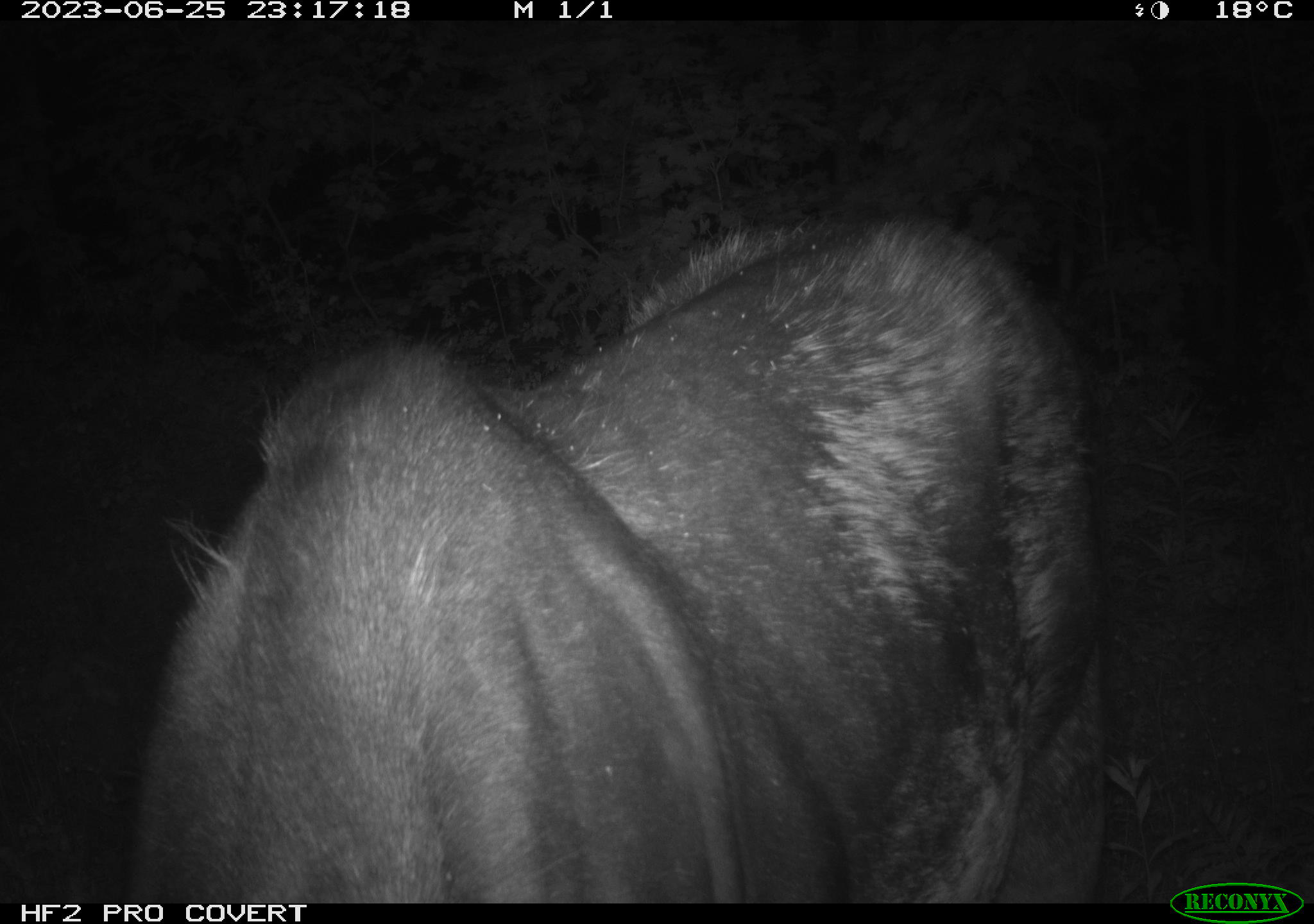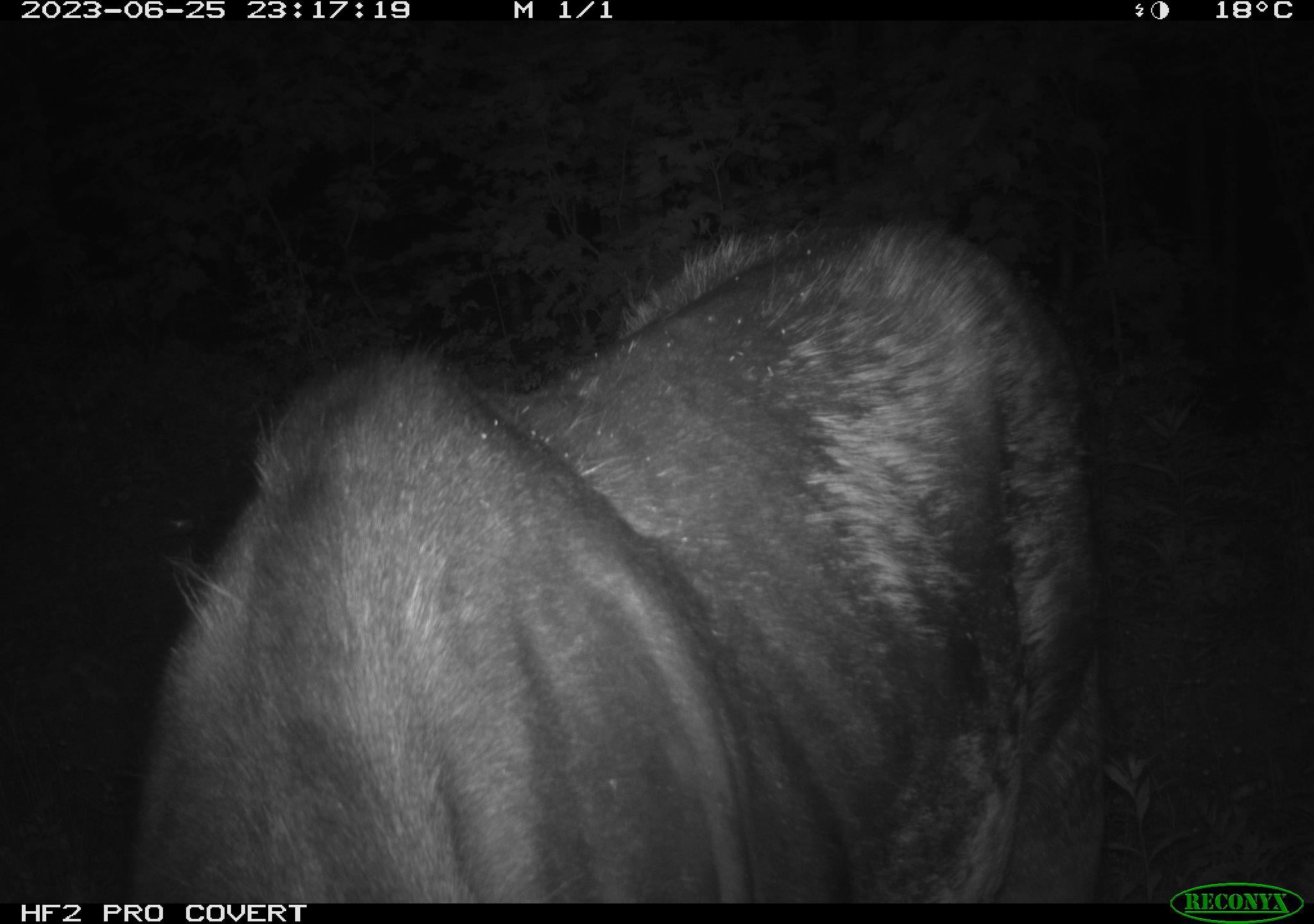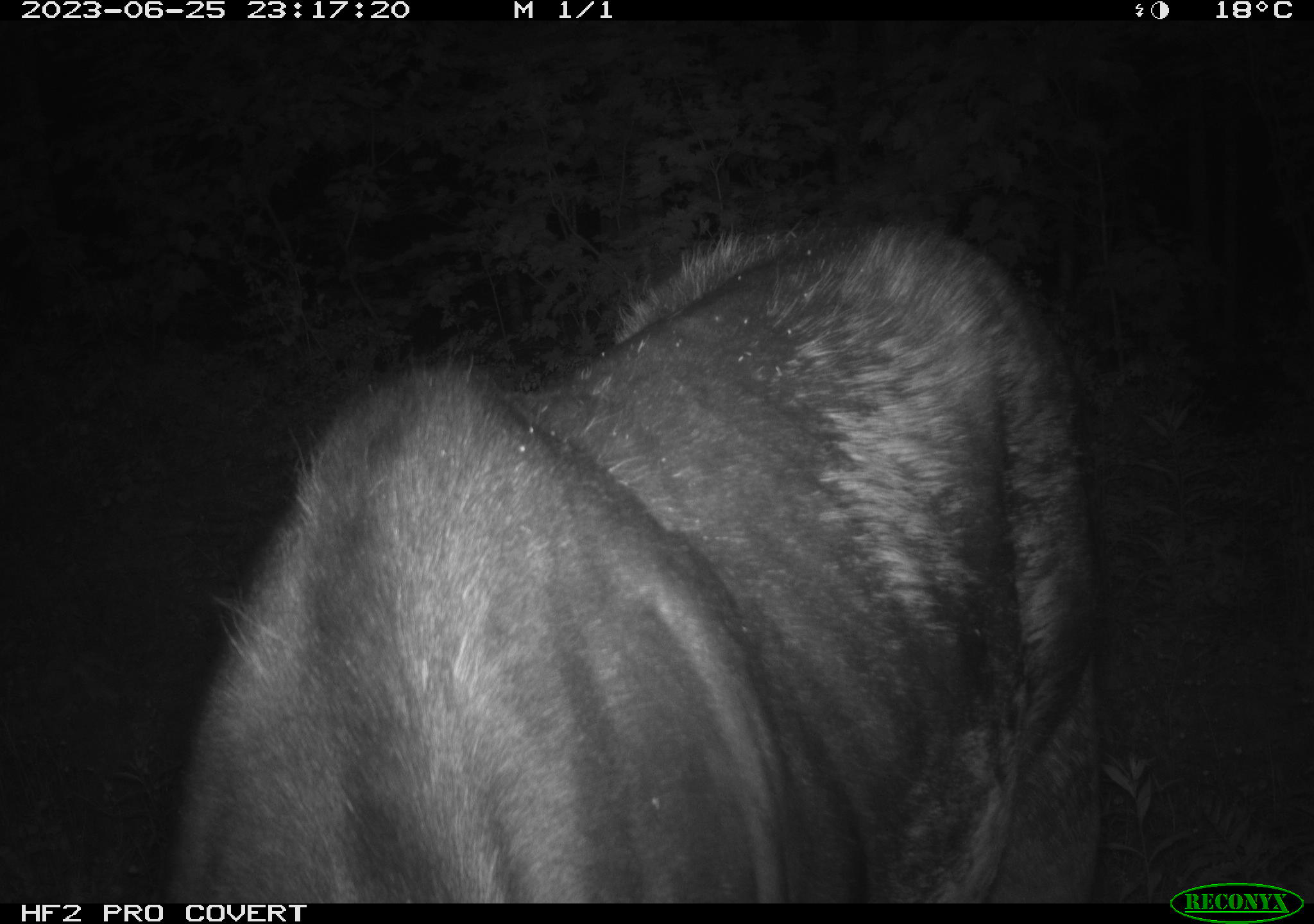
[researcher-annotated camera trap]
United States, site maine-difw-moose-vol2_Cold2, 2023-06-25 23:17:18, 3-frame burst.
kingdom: Animalia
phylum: Chordata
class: Mammalia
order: Artiodactyla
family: Cervidae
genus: Alces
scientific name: Alces alces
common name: moose